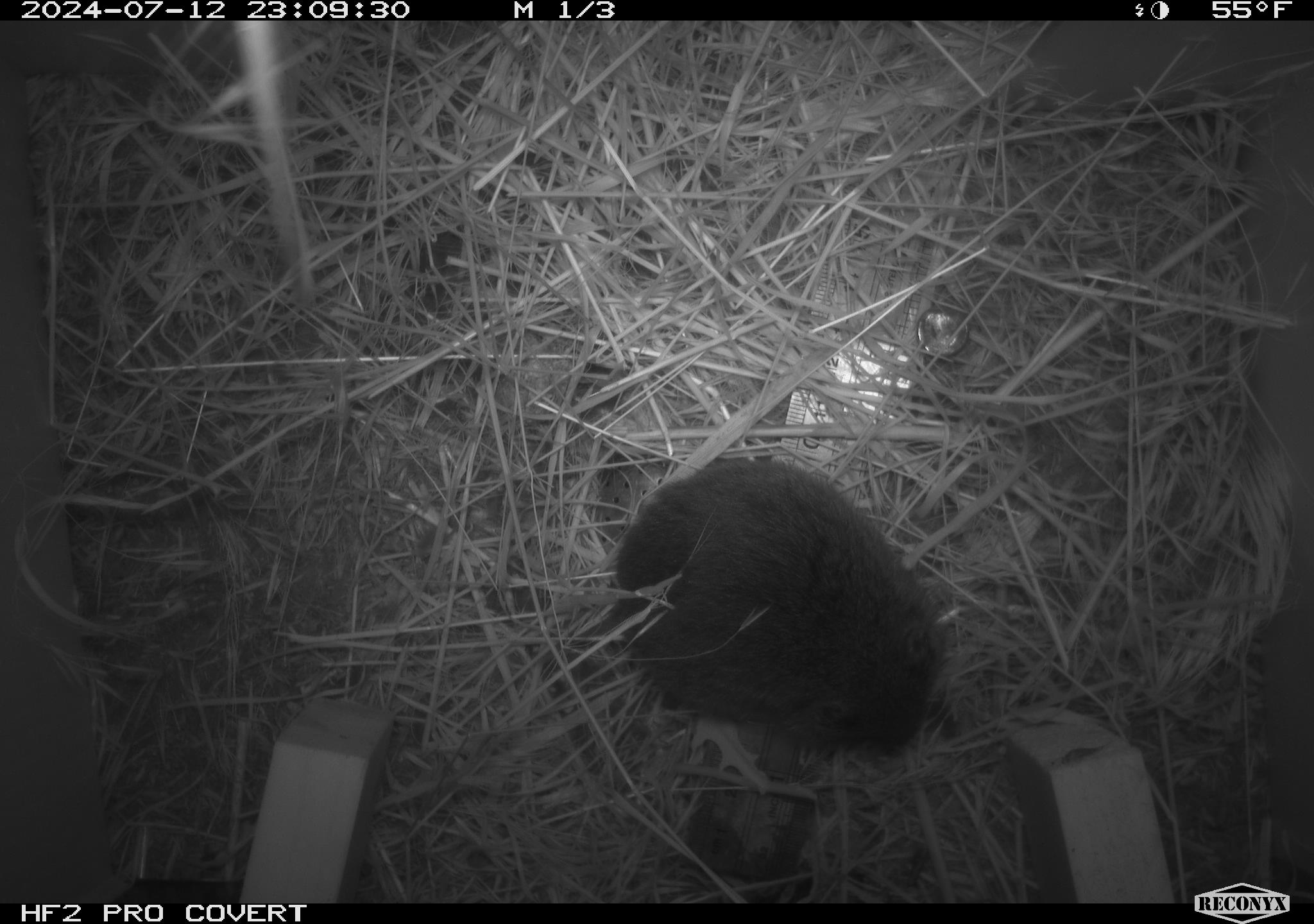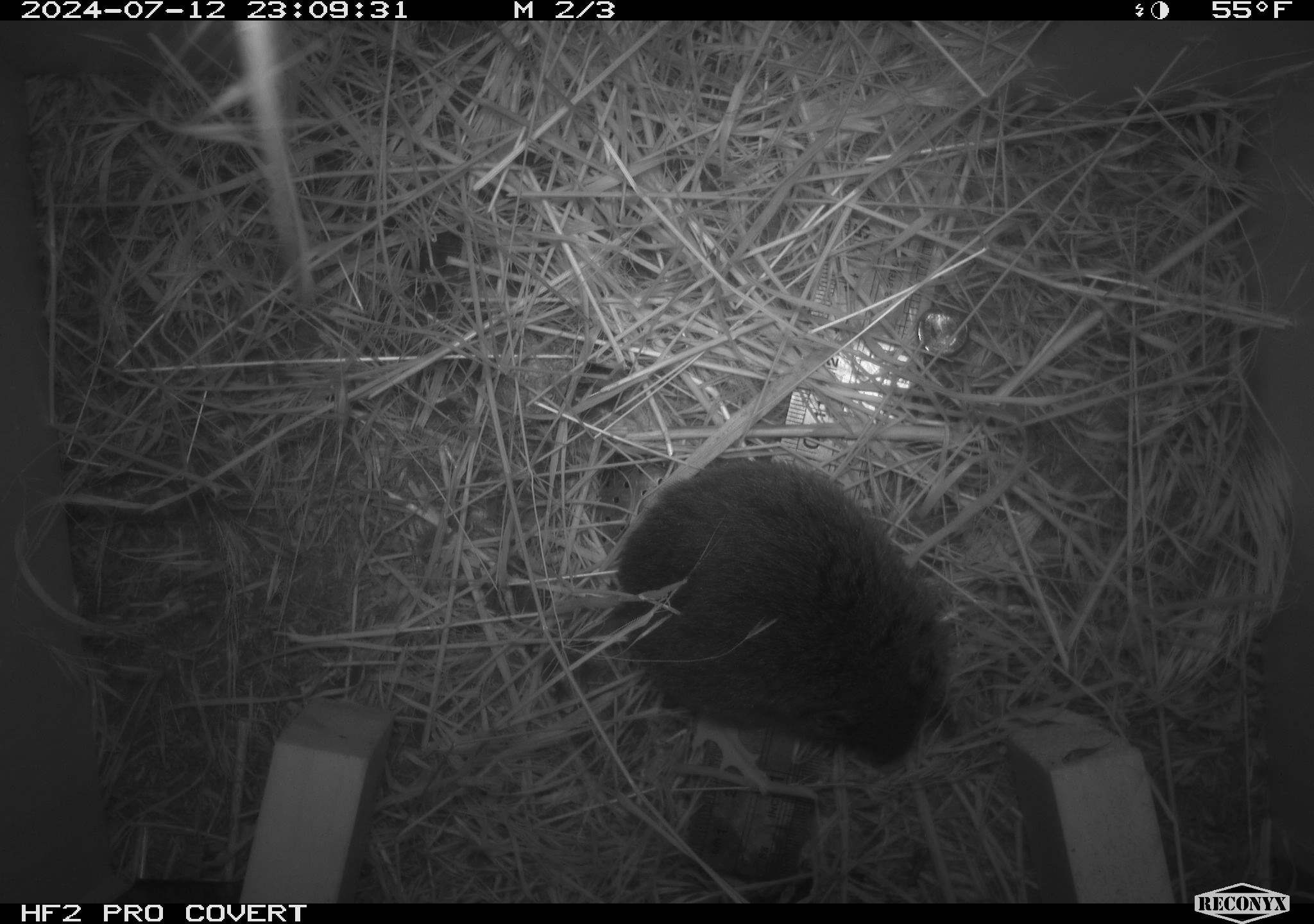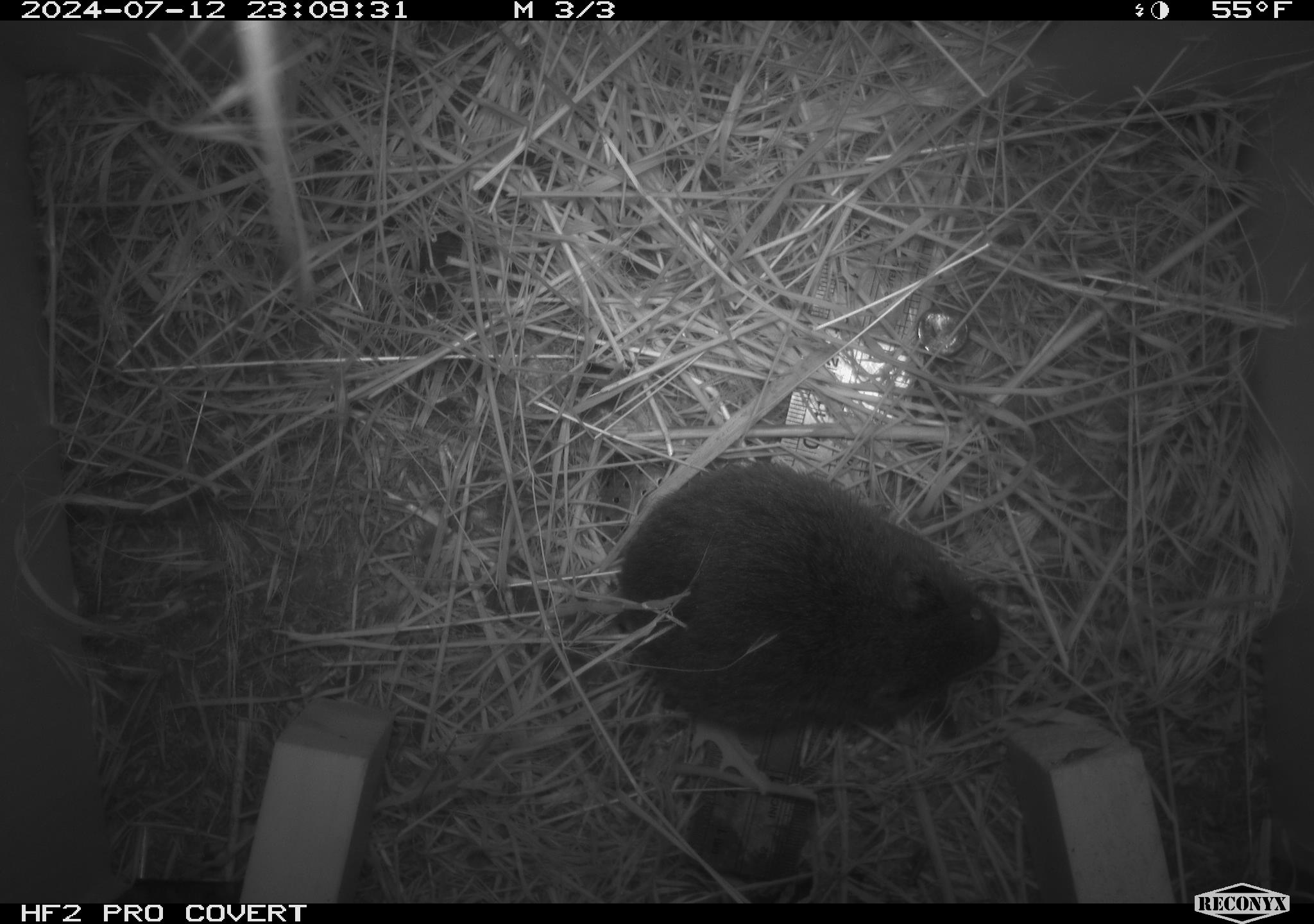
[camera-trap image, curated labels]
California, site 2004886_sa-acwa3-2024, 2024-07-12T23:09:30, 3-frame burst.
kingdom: Animalia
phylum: Chordata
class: Mammalia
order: Rodentia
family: Cricetidae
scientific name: Arvicolinae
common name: voles, lemmings, and muskrats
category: arvicolinae subfamily